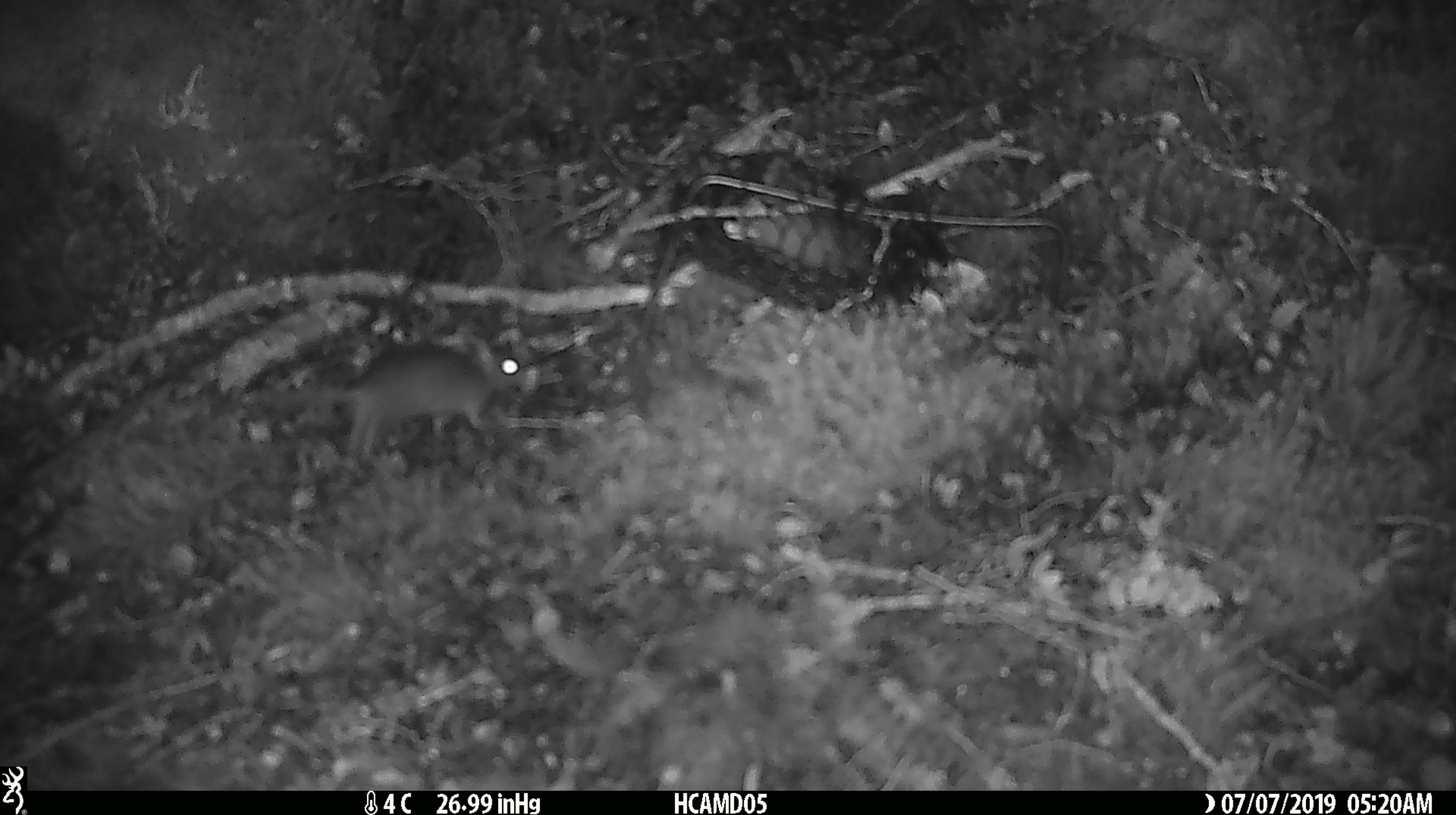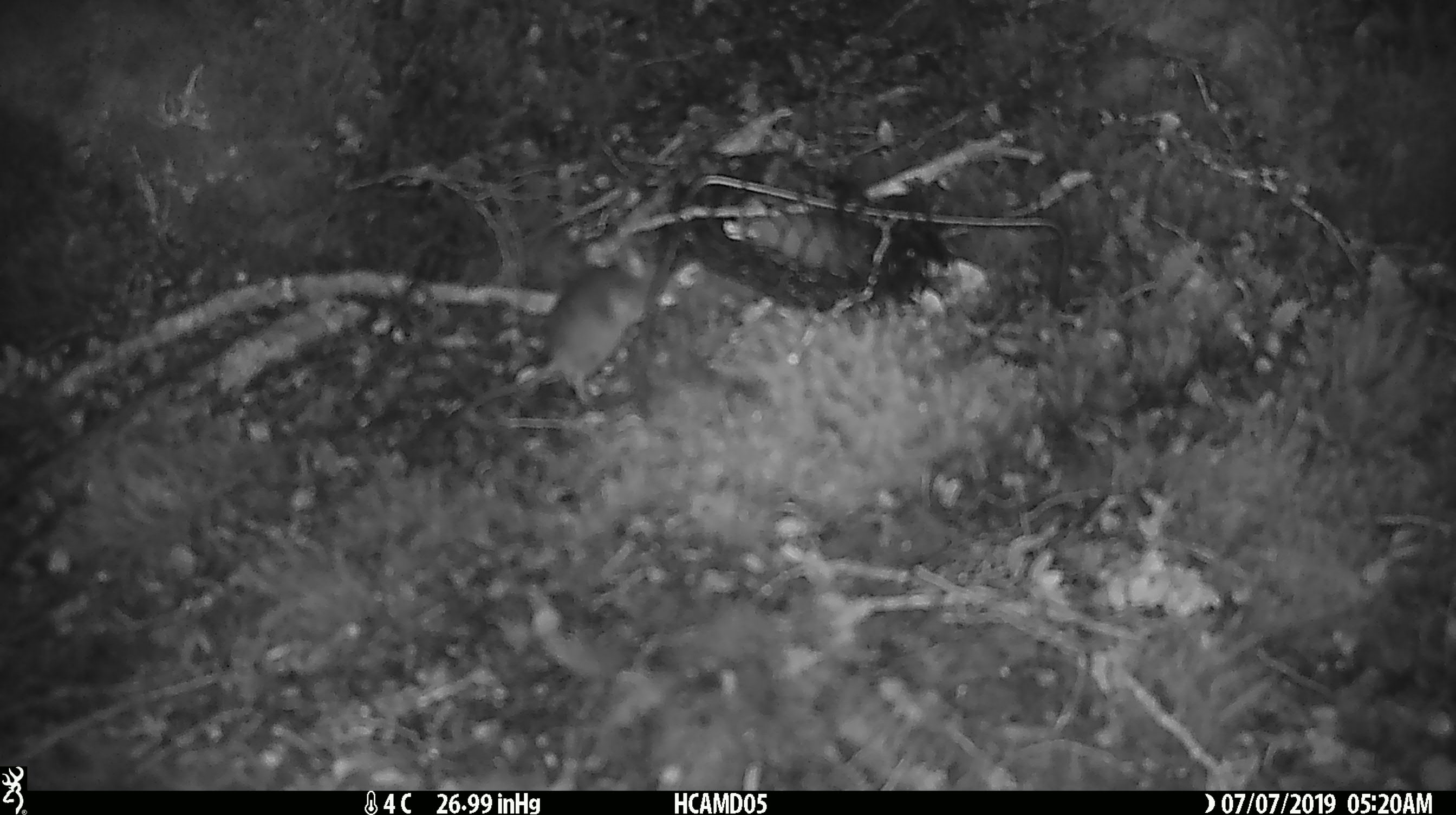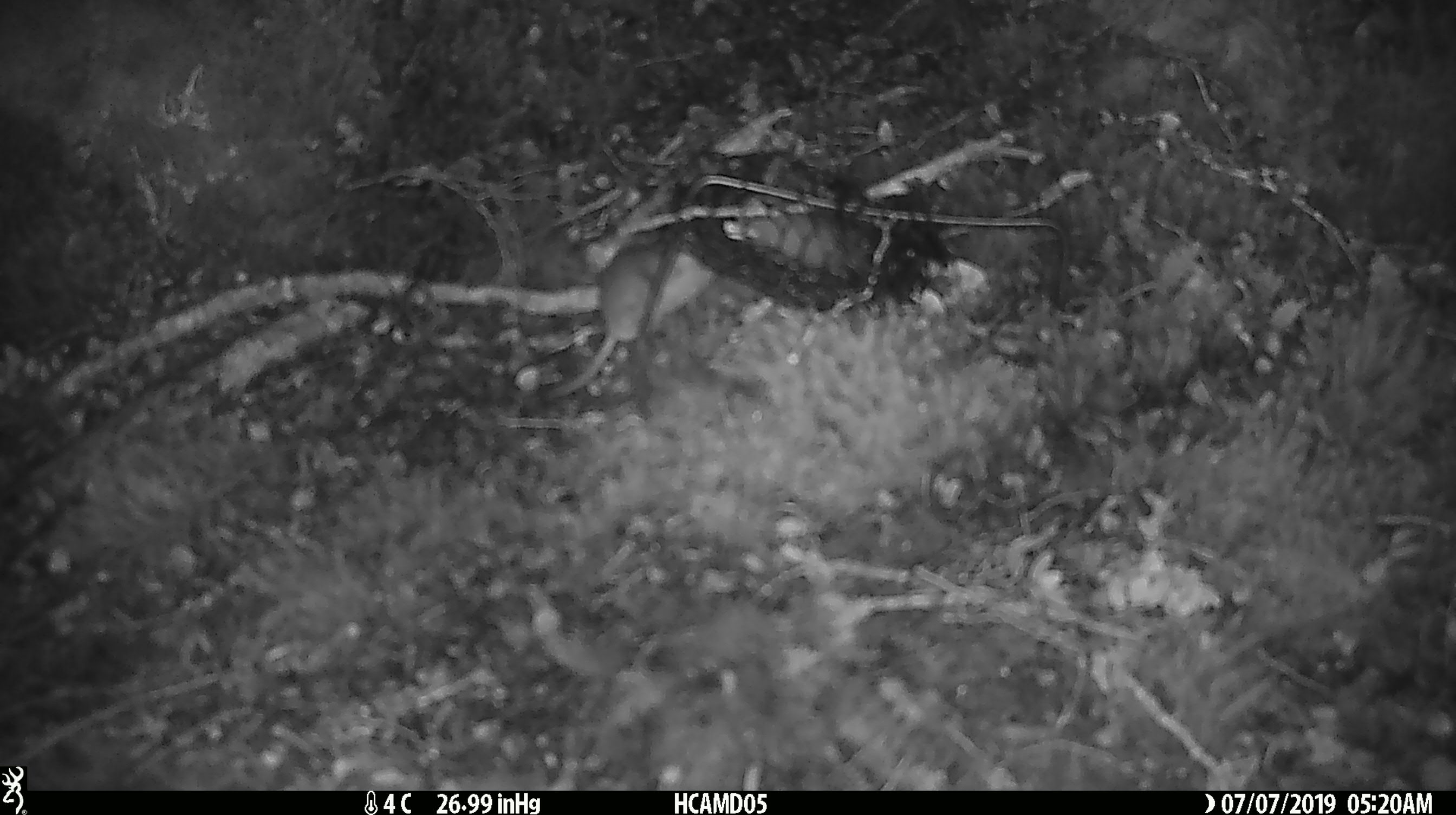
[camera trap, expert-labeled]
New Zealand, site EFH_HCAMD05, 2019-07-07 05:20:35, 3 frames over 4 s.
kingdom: Animalia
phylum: Chordata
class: Mammalia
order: Rodentia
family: Muridae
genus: Mus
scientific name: Mus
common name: mouse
Mouse (Mus).